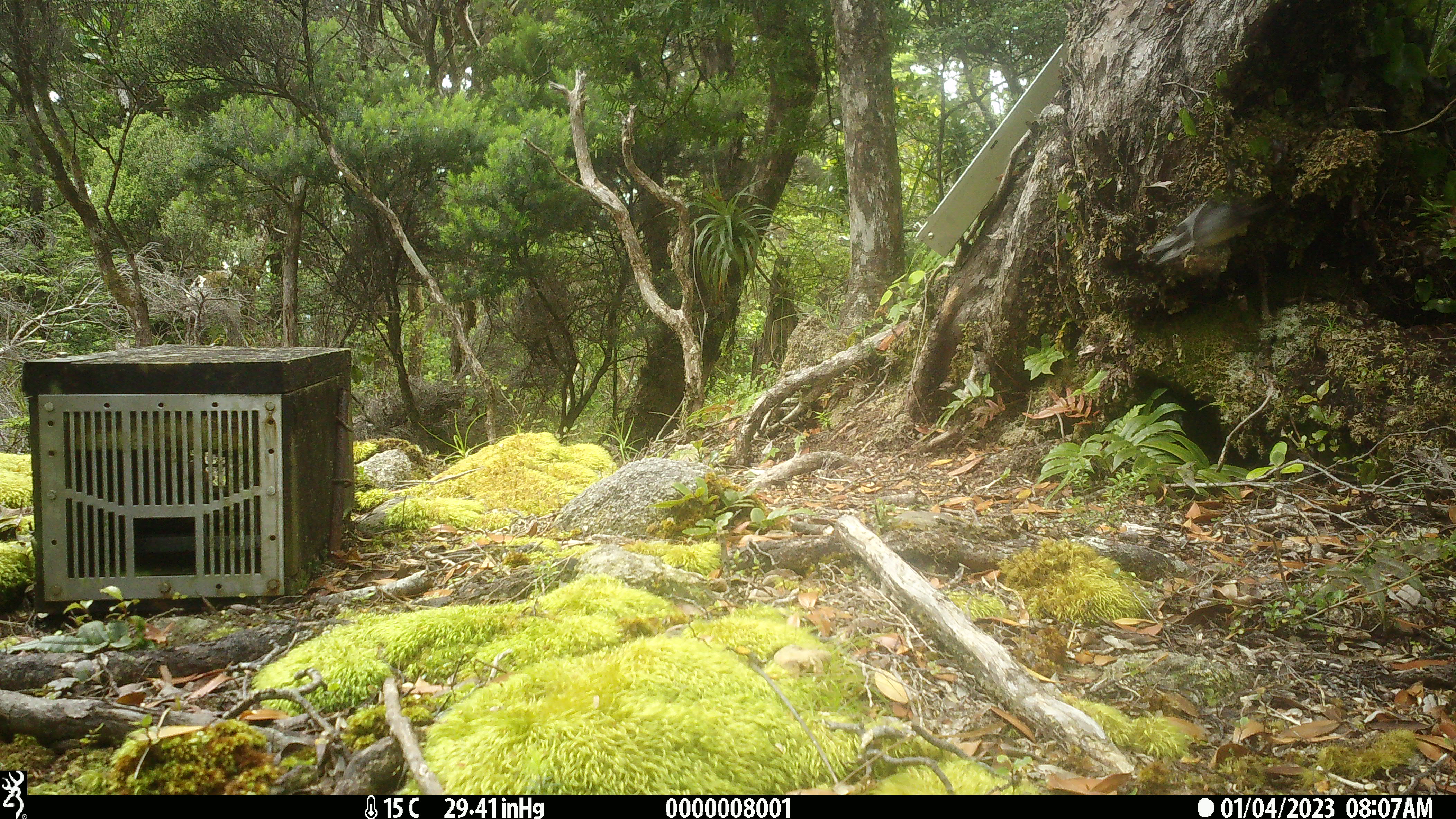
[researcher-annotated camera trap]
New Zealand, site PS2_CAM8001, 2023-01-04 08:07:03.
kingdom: Animalia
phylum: Chordata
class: Aves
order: Passeriformes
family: Petroicidae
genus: Petroica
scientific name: Petroica macrocephala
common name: tomtit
Tomtit (Petroica macrocephala).